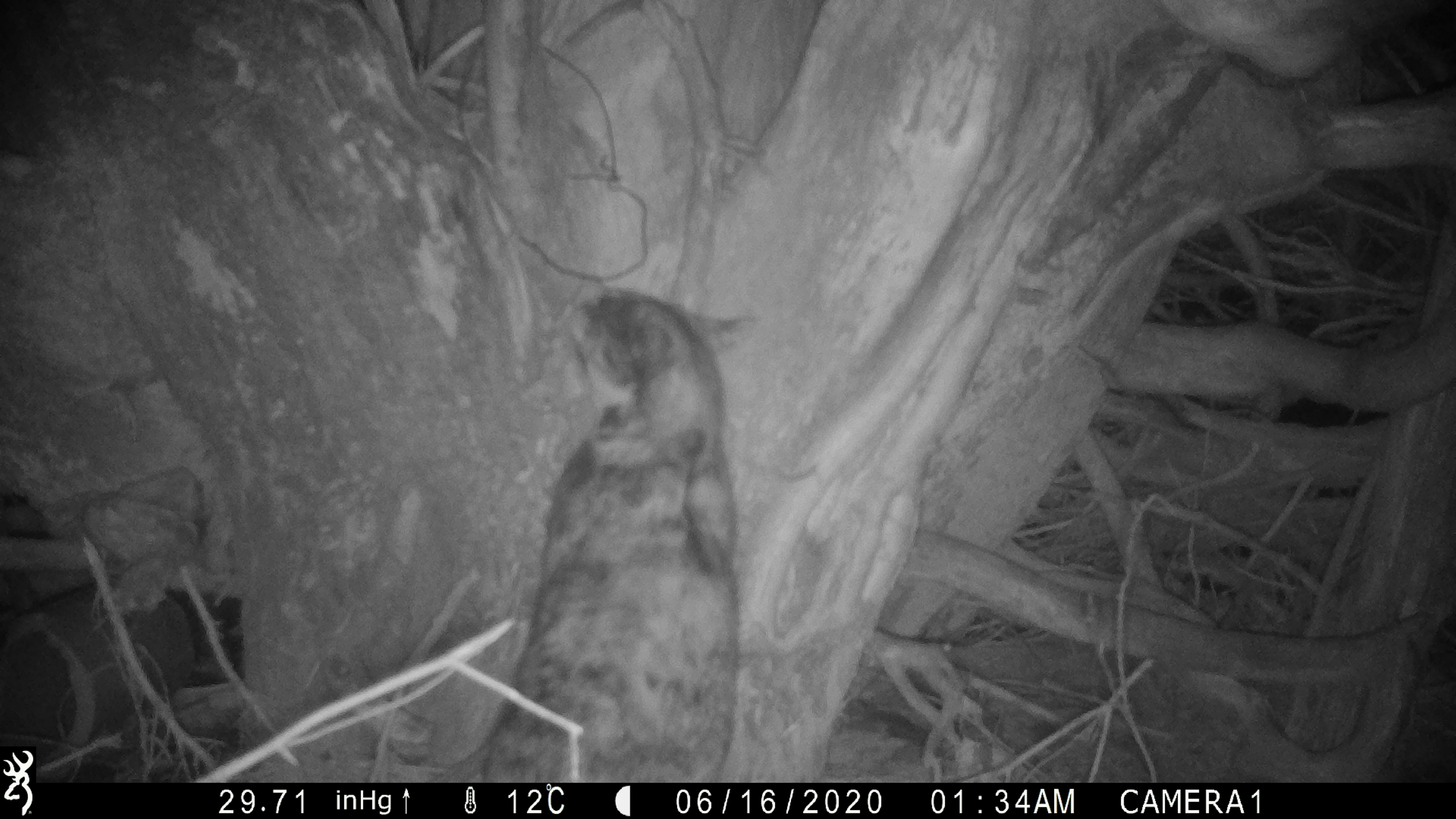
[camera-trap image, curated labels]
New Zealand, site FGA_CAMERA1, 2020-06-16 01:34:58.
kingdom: Animalia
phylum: Chordata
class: Mammalia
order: Carnivora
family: Felidae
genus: Felis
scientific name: Felis catus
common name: domestic cat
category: cat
Cat (domestic cat) (Felis catus).